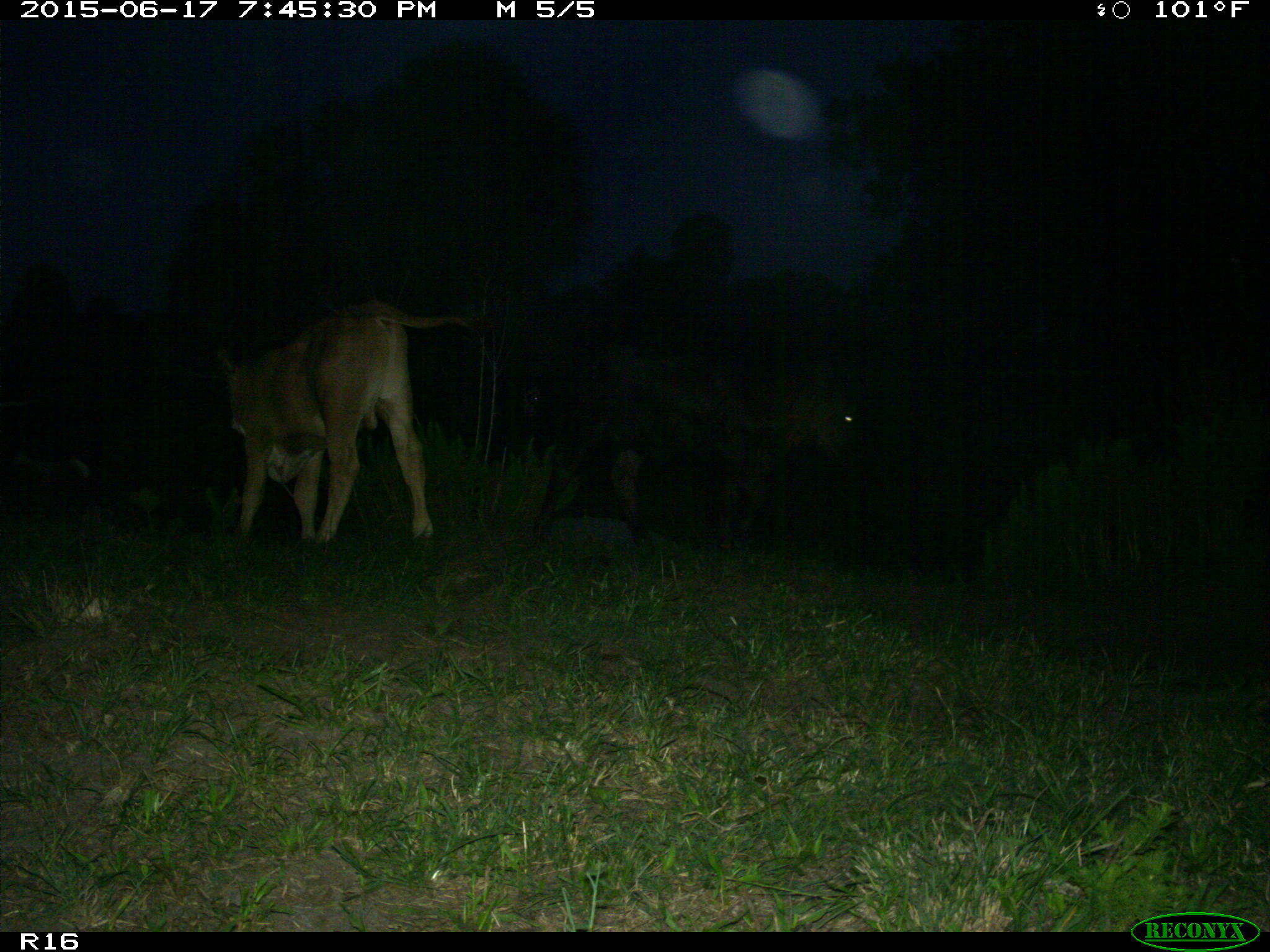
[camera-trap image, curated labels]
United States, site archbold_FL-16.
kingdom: Animalia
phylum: Chordata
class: Mammalia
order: Artiodactyla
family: Bovidae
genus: Bos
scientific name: Bos taurus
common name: domestic cow